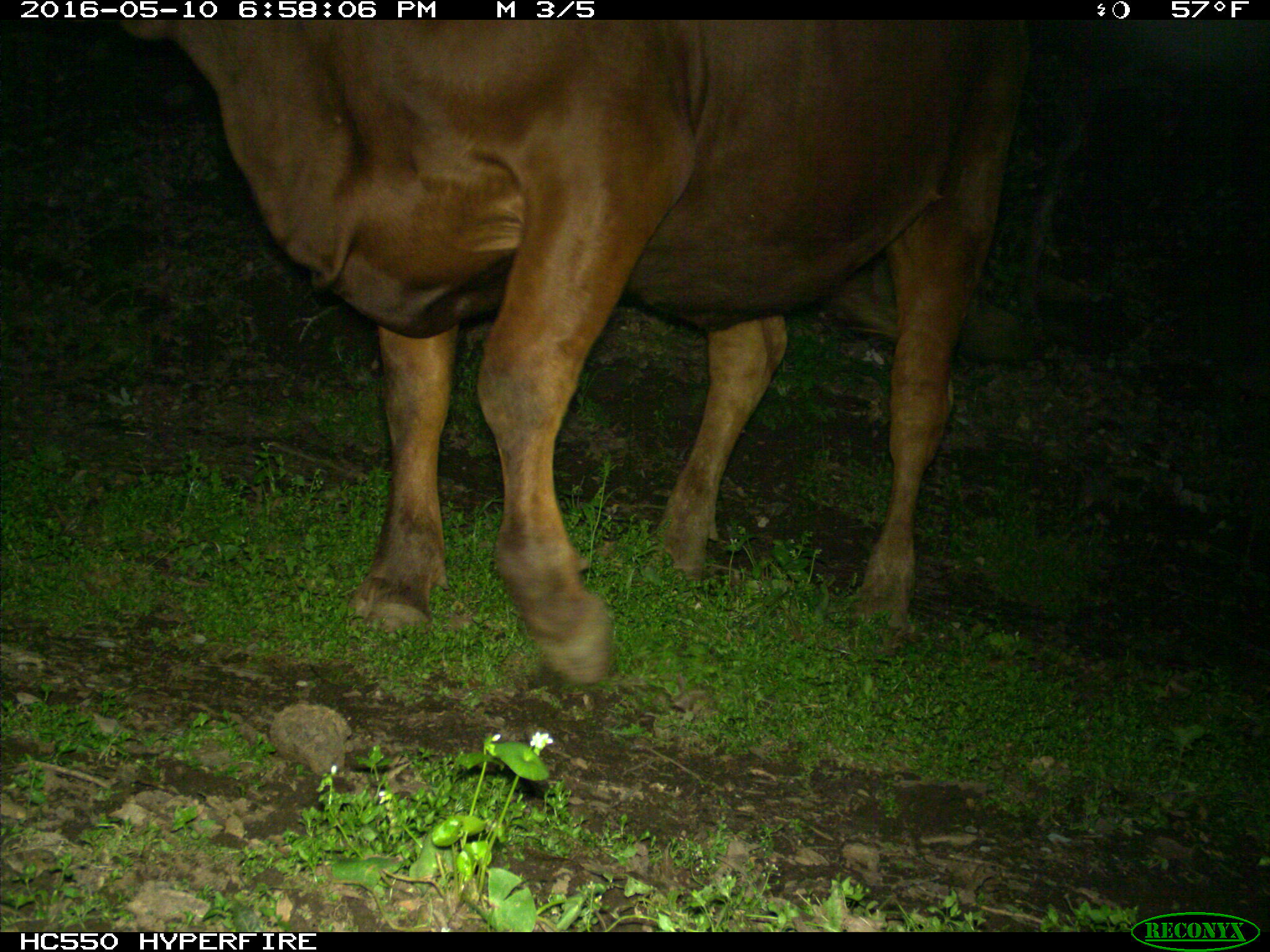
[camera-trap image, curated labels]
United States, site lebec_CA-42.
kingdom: Animalia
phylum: Chordata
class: Mammalia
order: Artiodactyla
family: Bovidae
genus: Bos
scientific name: Bos taurus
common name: domestic cow